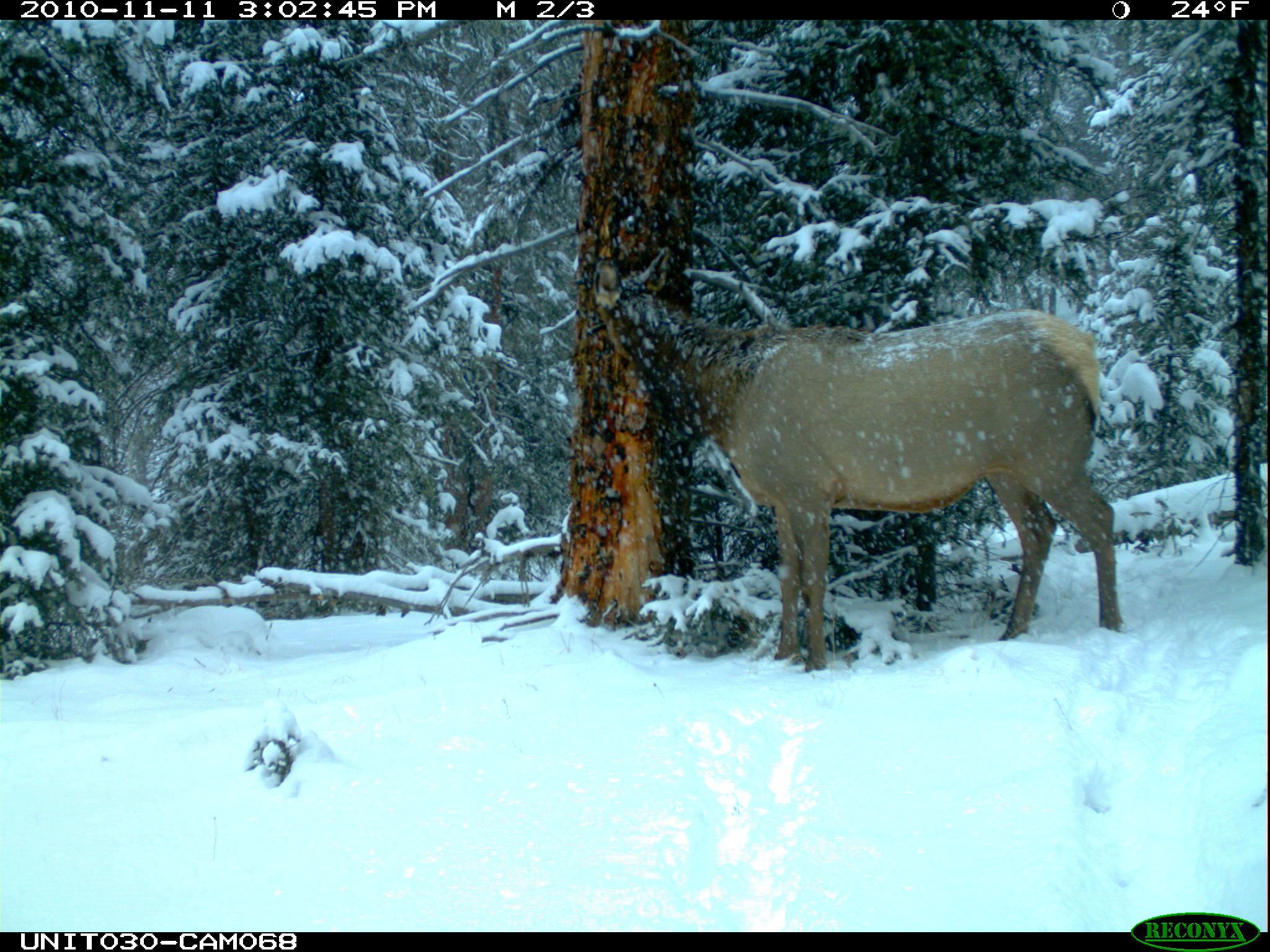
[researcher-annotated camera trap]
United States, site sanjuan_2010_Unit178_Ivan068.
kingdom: Animalia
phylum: Chordata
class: Mammalia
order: Artiodactyla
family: Cervidae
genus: Cervus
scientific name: Cervus elaphus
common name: red deer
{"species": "Cervus elaphus (red deer)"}